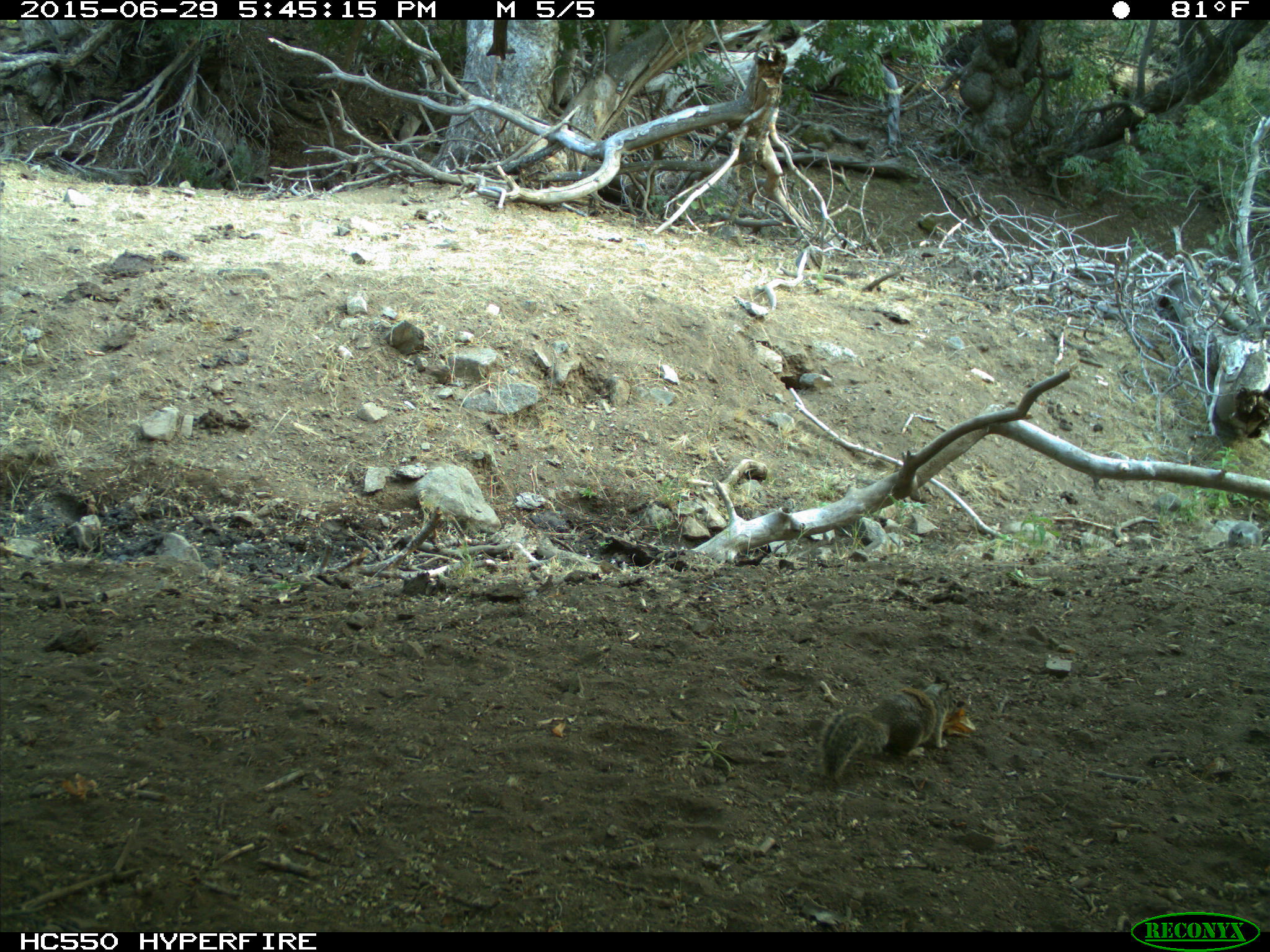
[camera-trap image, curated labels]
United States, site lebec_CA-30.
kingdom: Animalia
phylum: Chordata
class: Mammalia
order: Rodentia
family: Sciuridae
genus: Otospermophilus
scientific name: Otospermophilus beecheyi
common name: california ground squirrel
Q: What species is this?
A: Otospermophilus beecheyi (california ground squirrel).